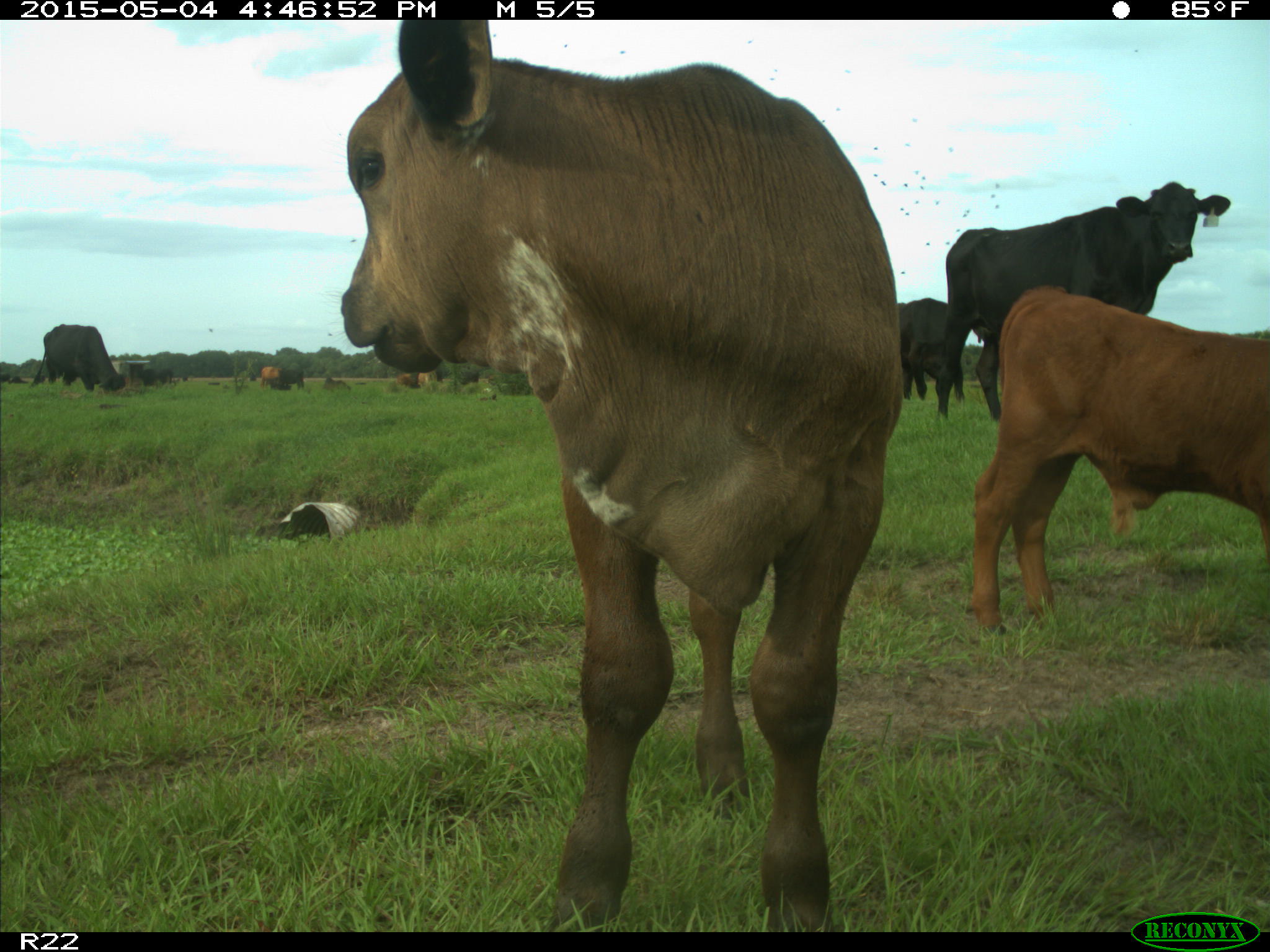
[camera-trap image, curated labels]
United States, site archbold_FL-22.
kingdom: Animalia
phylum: Chordata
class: Mammalia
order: Artiodactyla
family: Bovidae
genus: Bos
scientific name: Bos taurus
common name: domestic cow